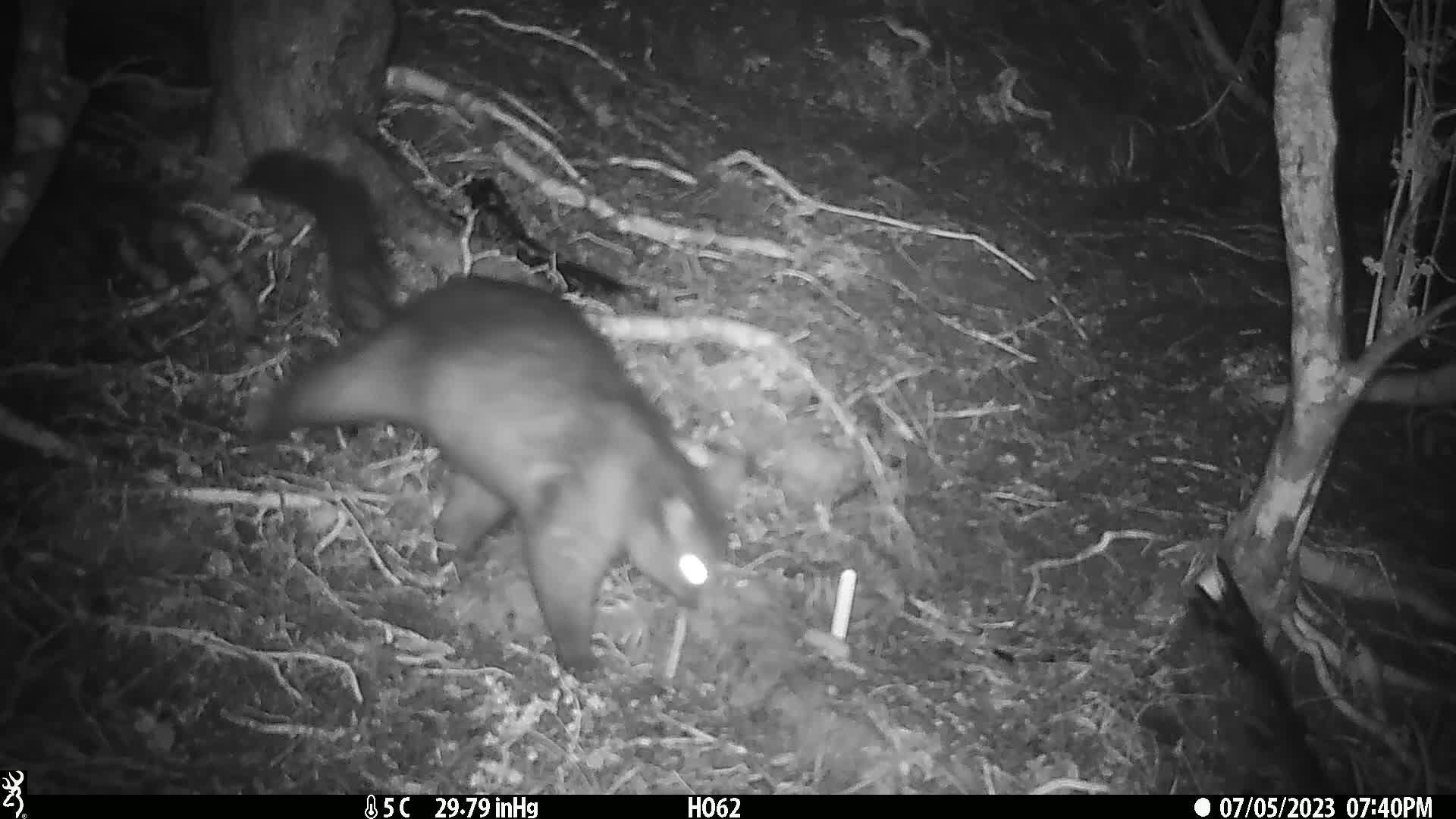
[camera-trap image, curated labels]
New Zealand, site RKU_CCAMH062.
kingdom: Animalia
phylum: Chordata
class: Mammalia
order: Diprotodontia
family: Phalangeridae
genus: Trichosurus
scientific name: Trichosurus vulpecula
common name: common brushtail possum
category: possum